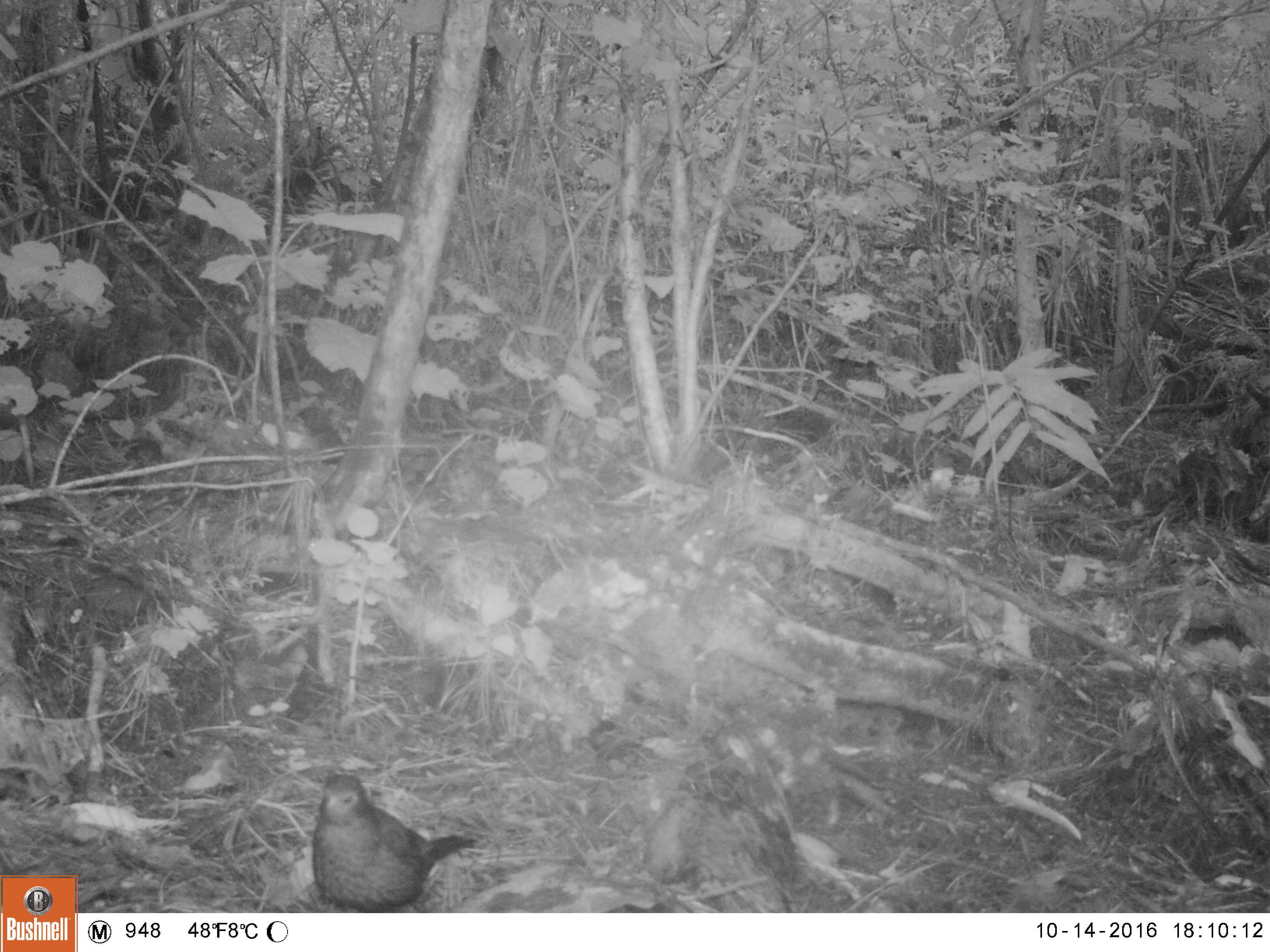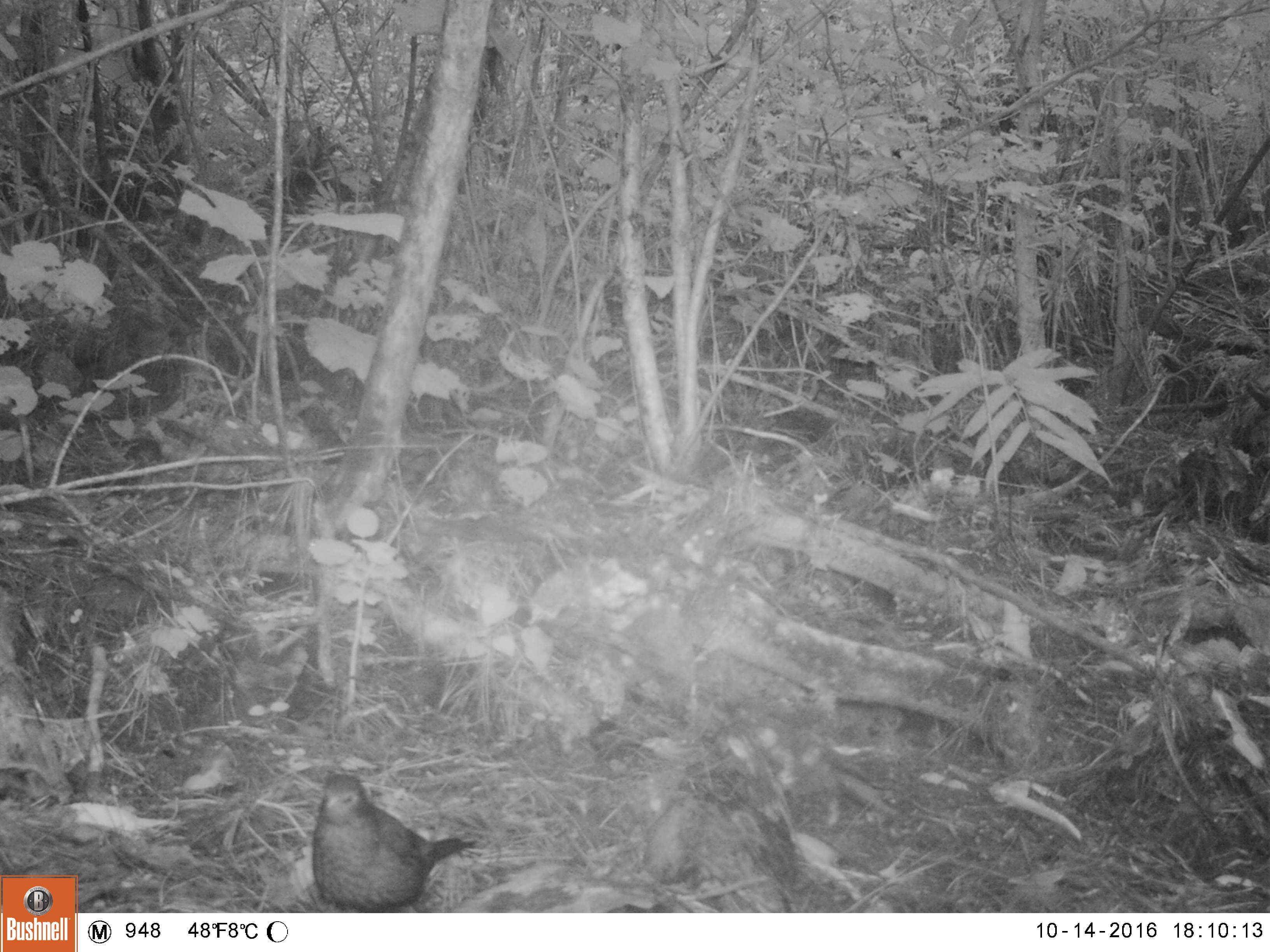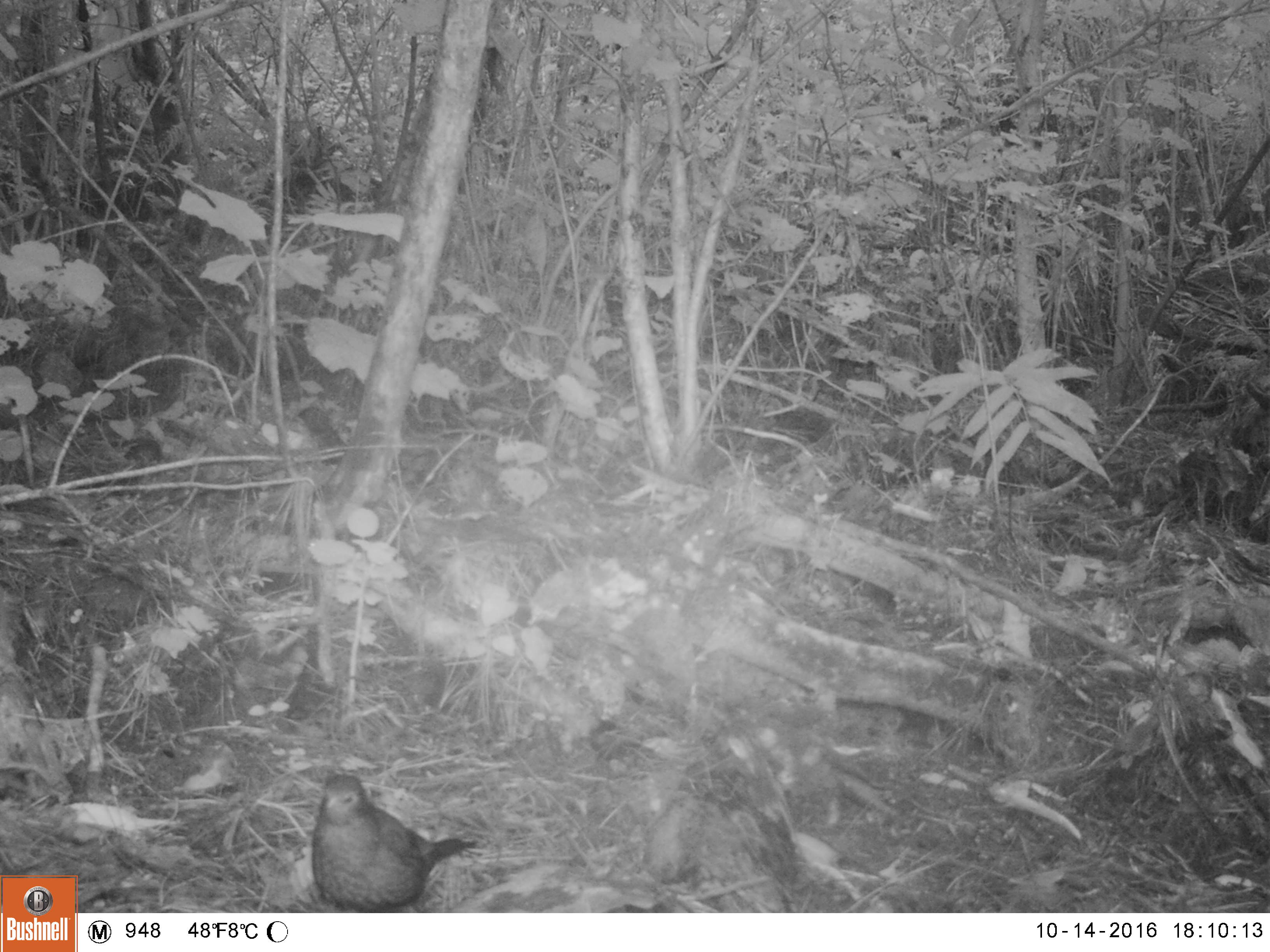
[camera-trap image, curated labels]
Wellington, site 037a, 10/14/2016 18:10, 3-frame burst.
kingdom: Animalia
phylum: Chordata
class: Aves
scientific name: Aves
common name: bird